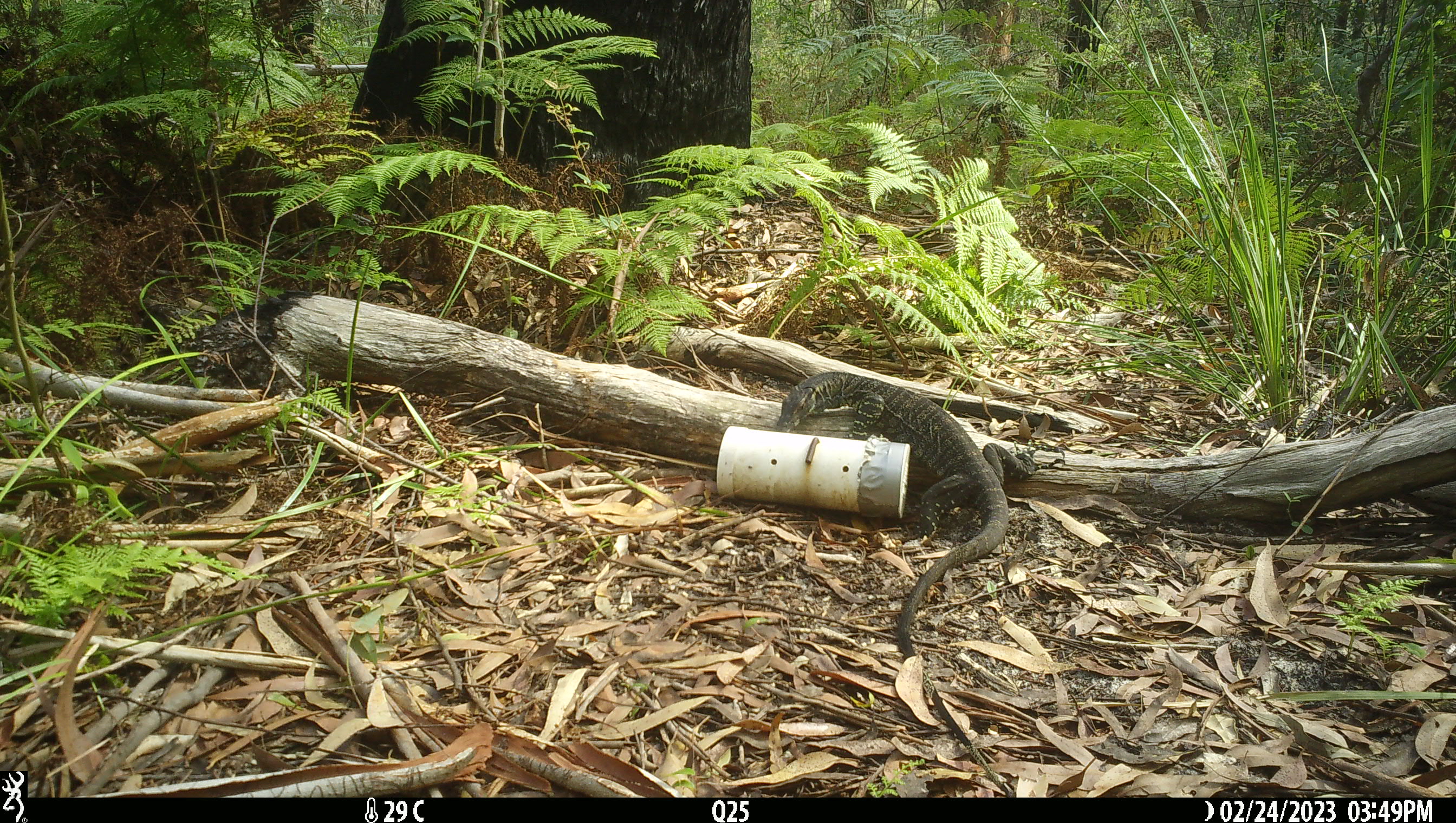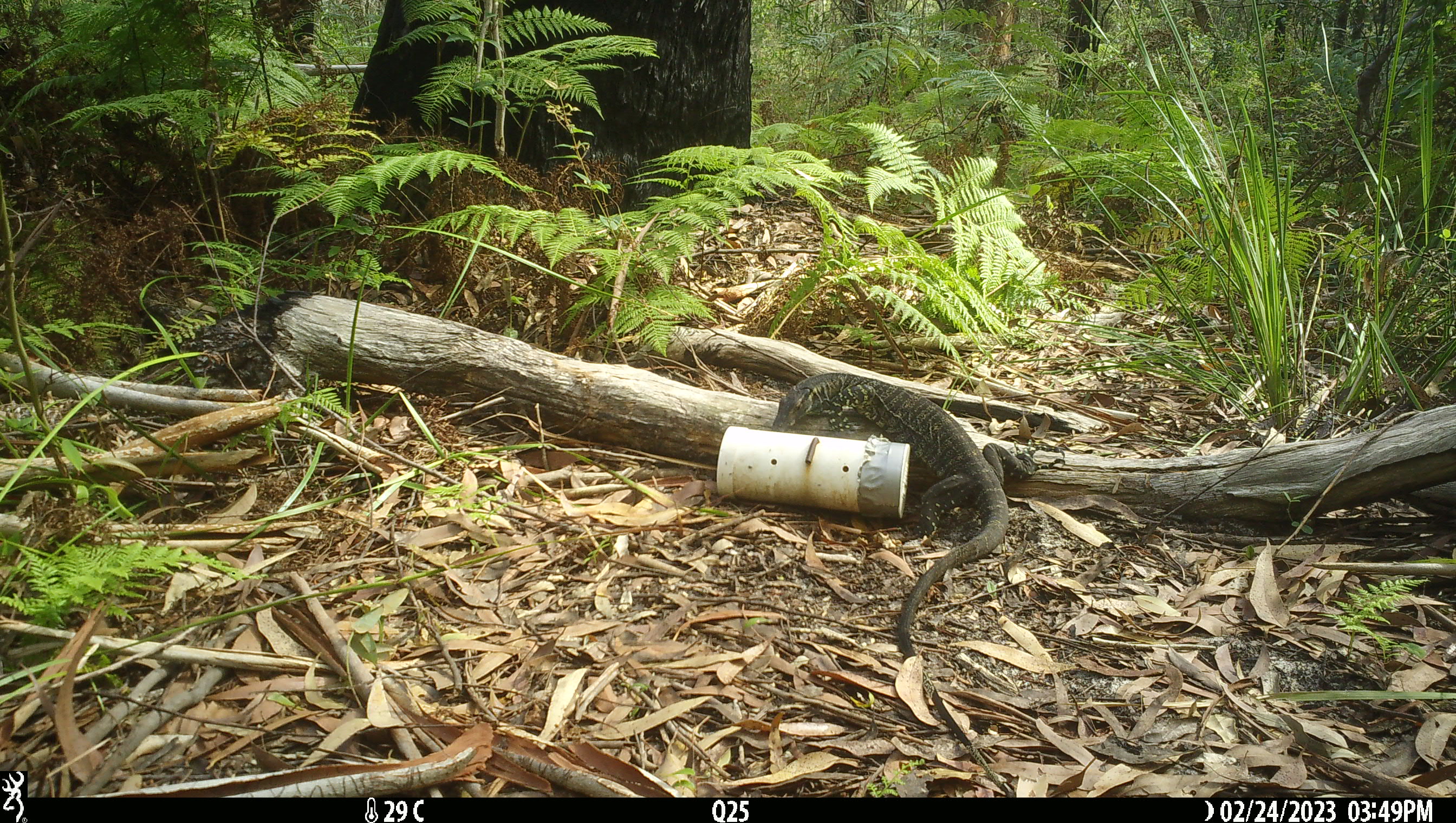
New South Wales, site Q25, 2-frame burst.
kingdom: Animalia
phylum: Chordata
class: Reptilia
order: Squamata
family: Varanidae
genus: Varanus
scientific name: Varanus varius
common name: lace monitor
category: goanna